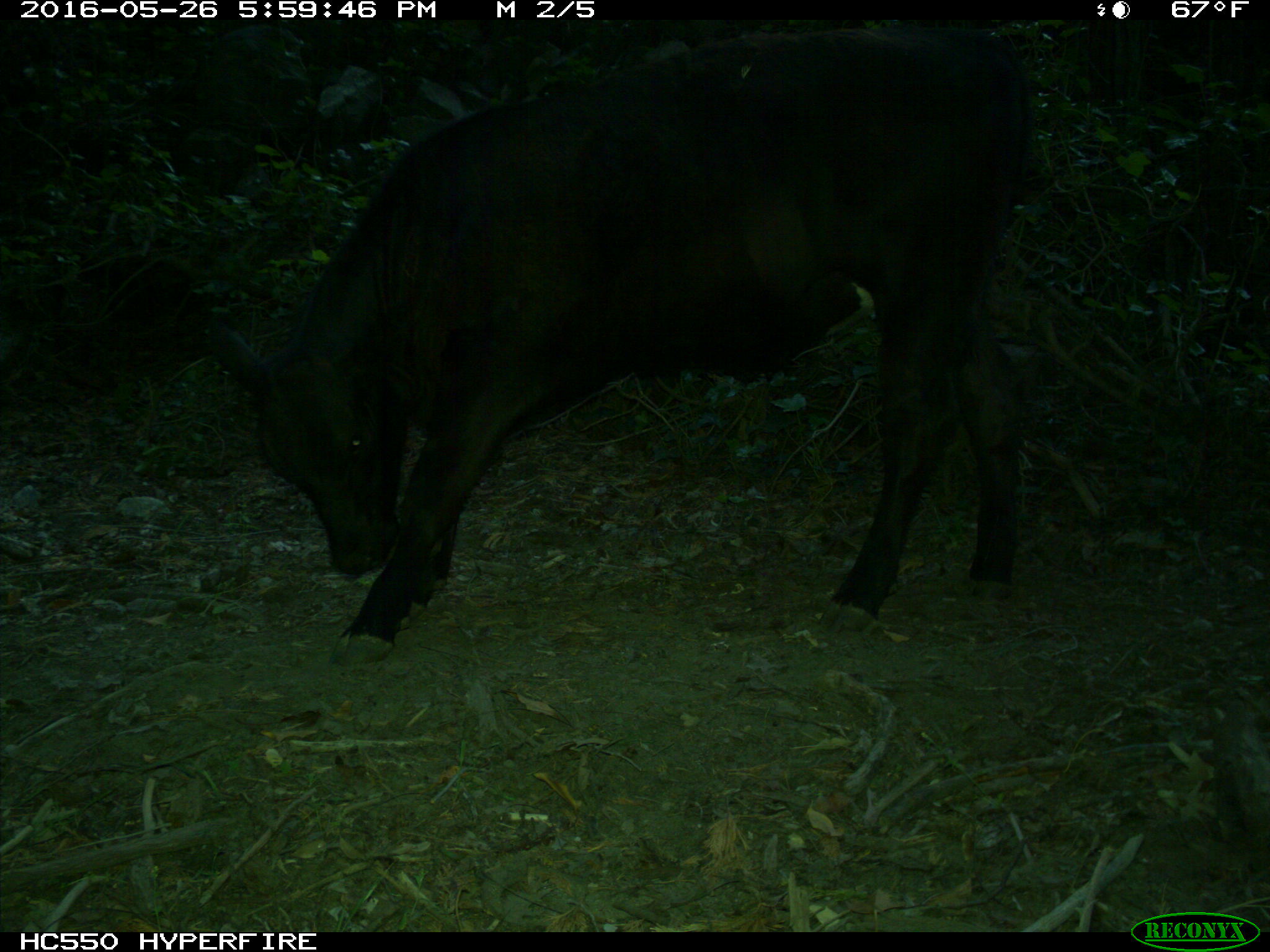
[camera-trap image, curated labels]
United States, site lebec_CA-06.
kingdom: Animalia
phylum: Chordata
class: Mammalia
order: Artiodactyla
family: Bovidae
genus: Bos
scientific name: Bos taurus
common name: domestic cow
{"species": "Bos taurus (domestic cow)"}